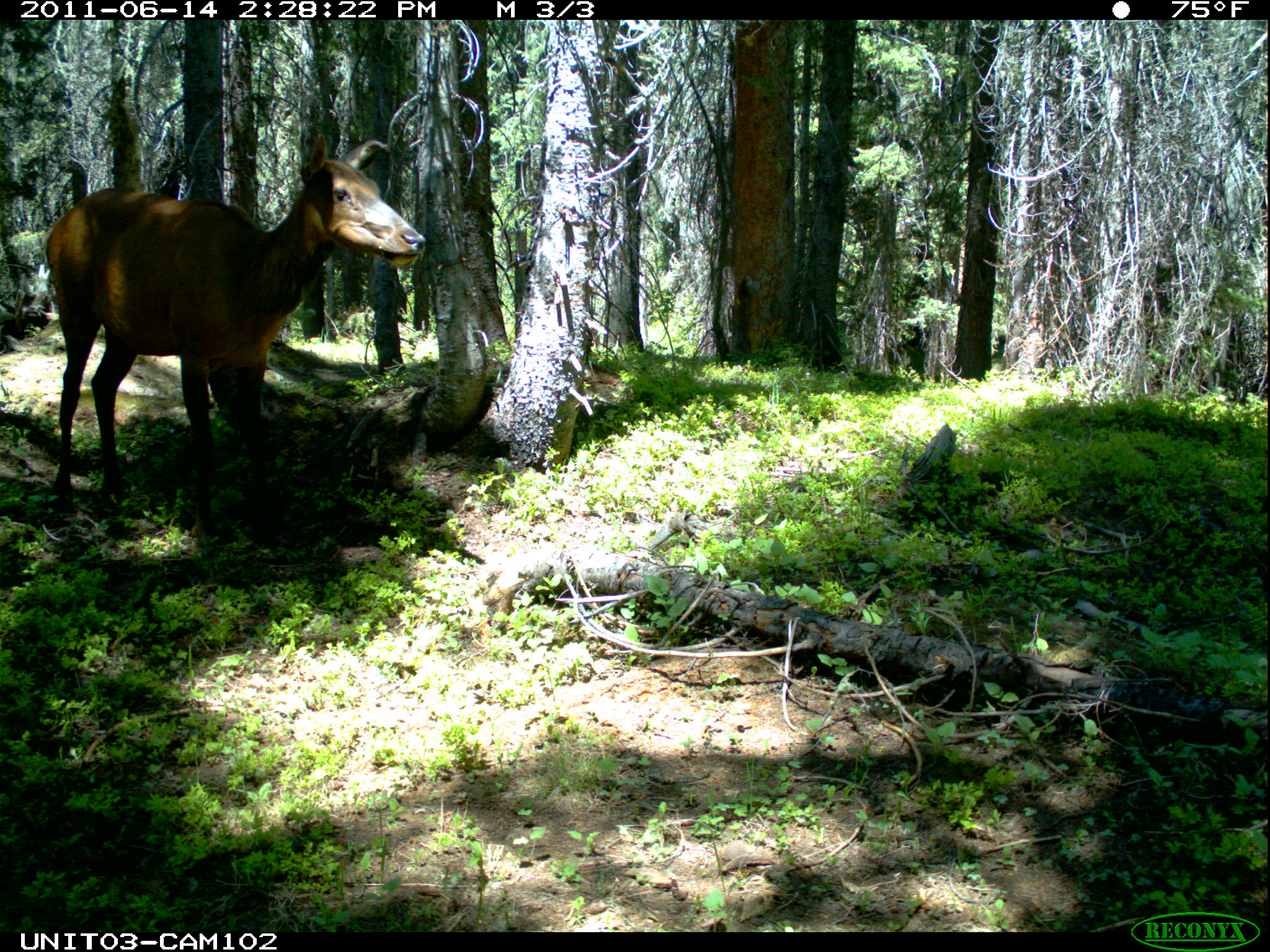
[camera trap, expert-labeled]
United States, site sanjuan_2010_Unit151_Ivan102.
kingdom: Animalia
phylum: Chordata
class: Mammalia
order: Artiodactyla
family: Cervidae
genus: Cervus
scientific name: Cervus elaphus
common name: red deer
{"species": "Cervus elaphus (red deer)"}